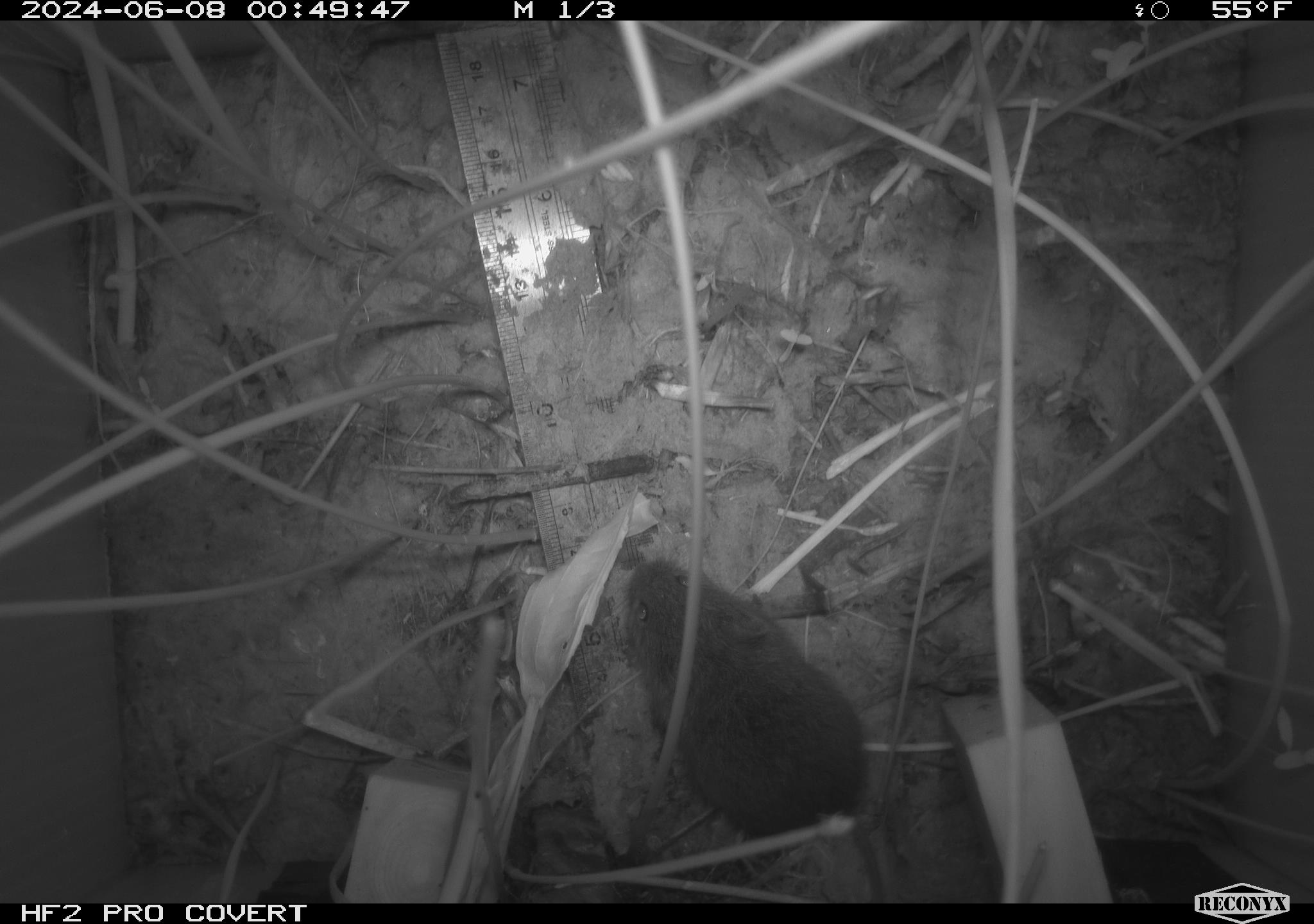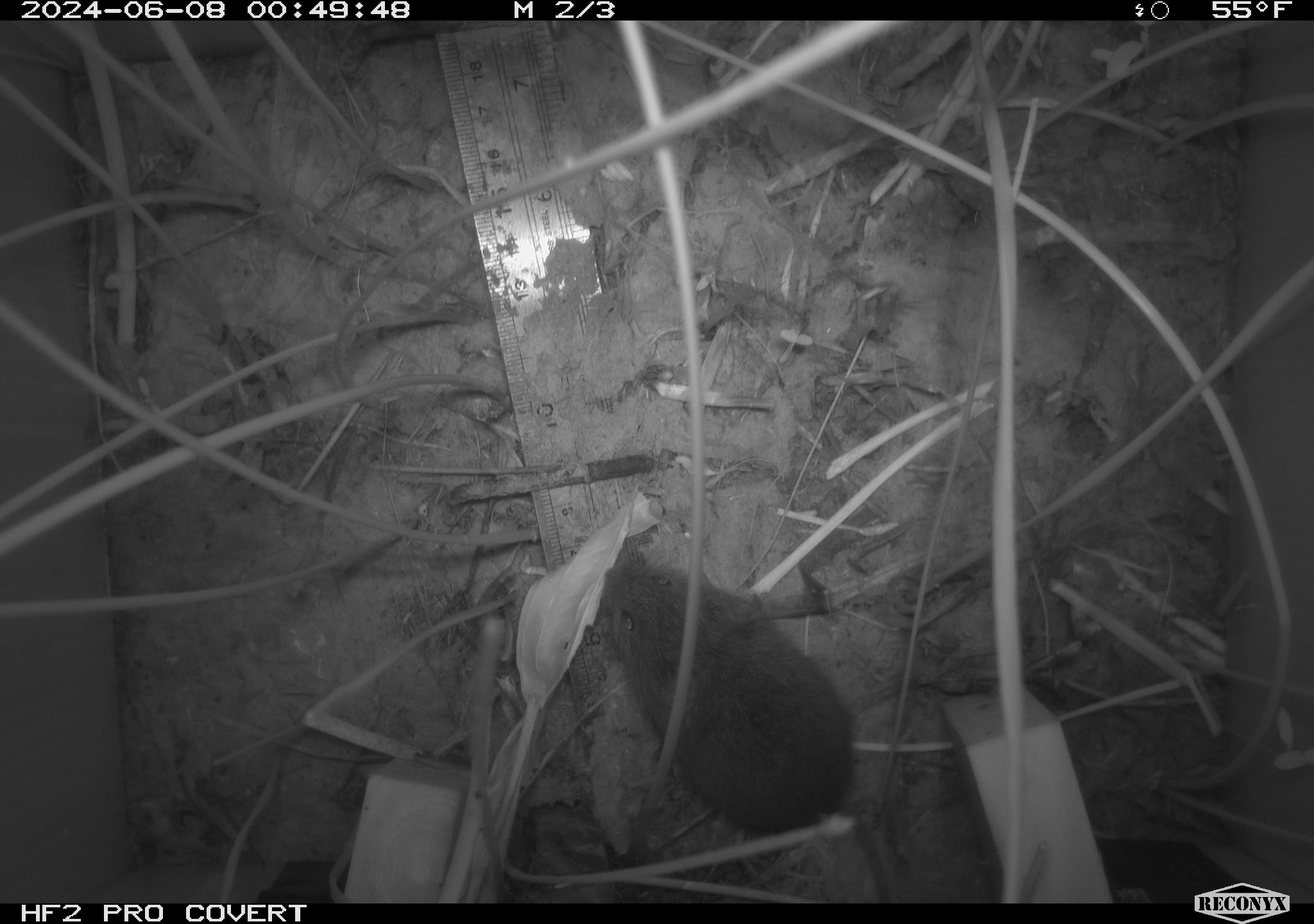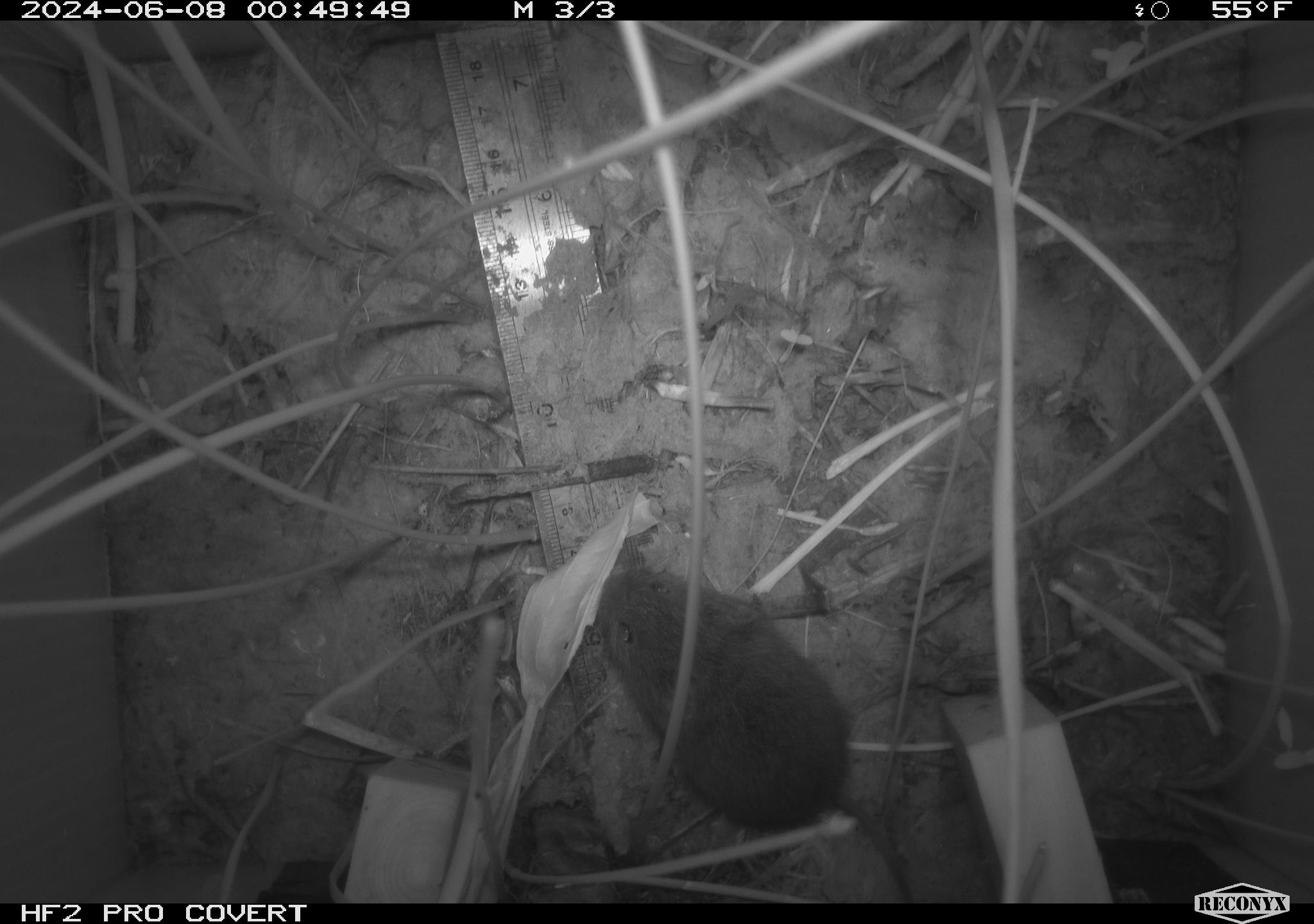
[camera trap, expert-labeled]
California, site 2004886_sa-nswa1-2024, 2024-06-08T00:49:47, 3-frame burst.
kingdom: Animalia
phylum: Chordata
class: Mammalia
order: Rodentia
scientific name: Rodentia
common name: rodent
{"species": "rodent (Rodentia)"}